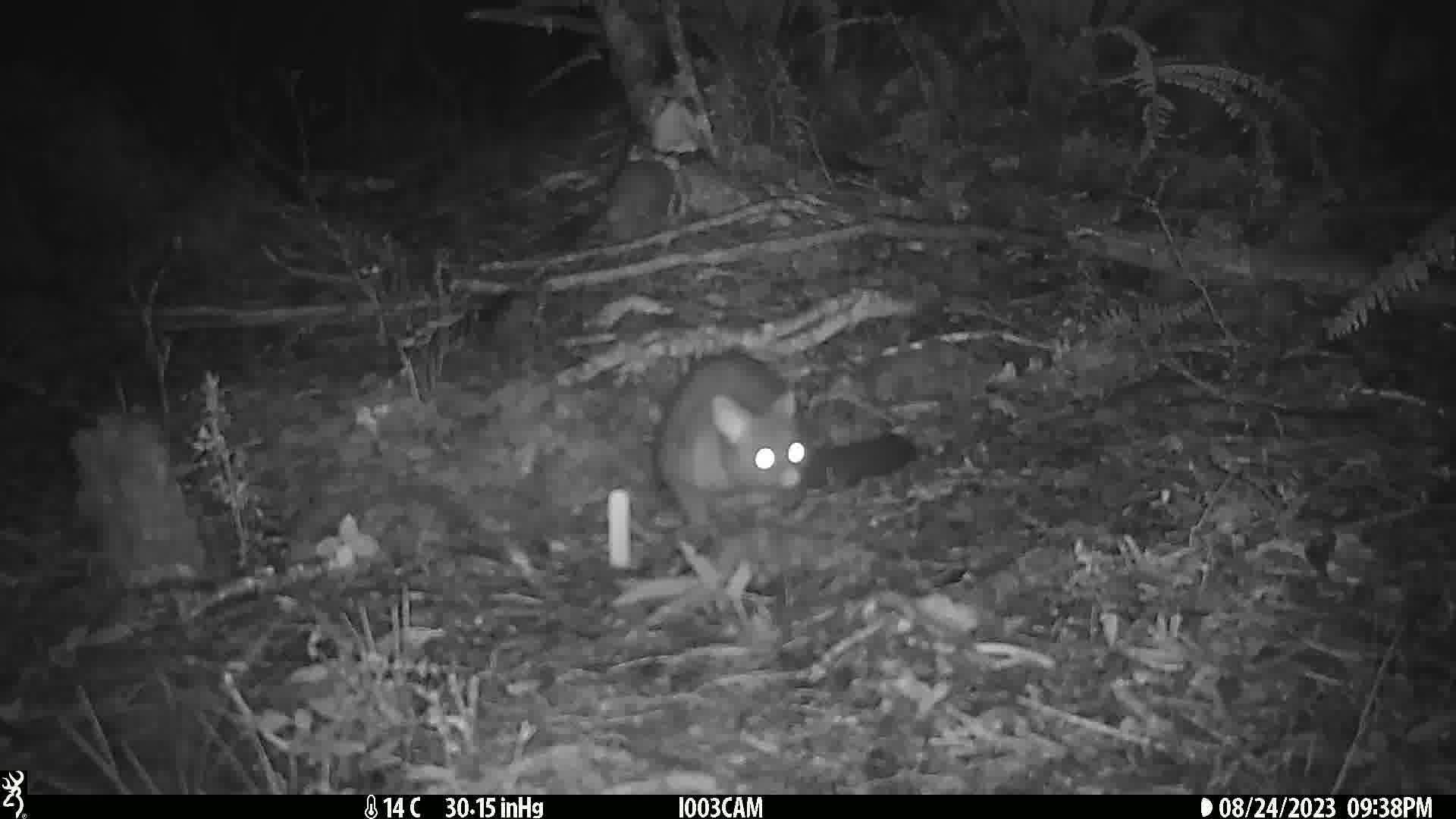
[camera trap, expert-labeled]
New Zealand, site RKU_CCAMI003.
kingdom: Animalia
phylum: Chordata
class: Mammalia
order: Diprotodontia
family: Phalangeridae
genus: Trichosurus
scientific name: Trichosurus vulpecula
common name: common brushtail possum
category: possum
Possum (common brushtail possum) (Trichosurus vulpecula).